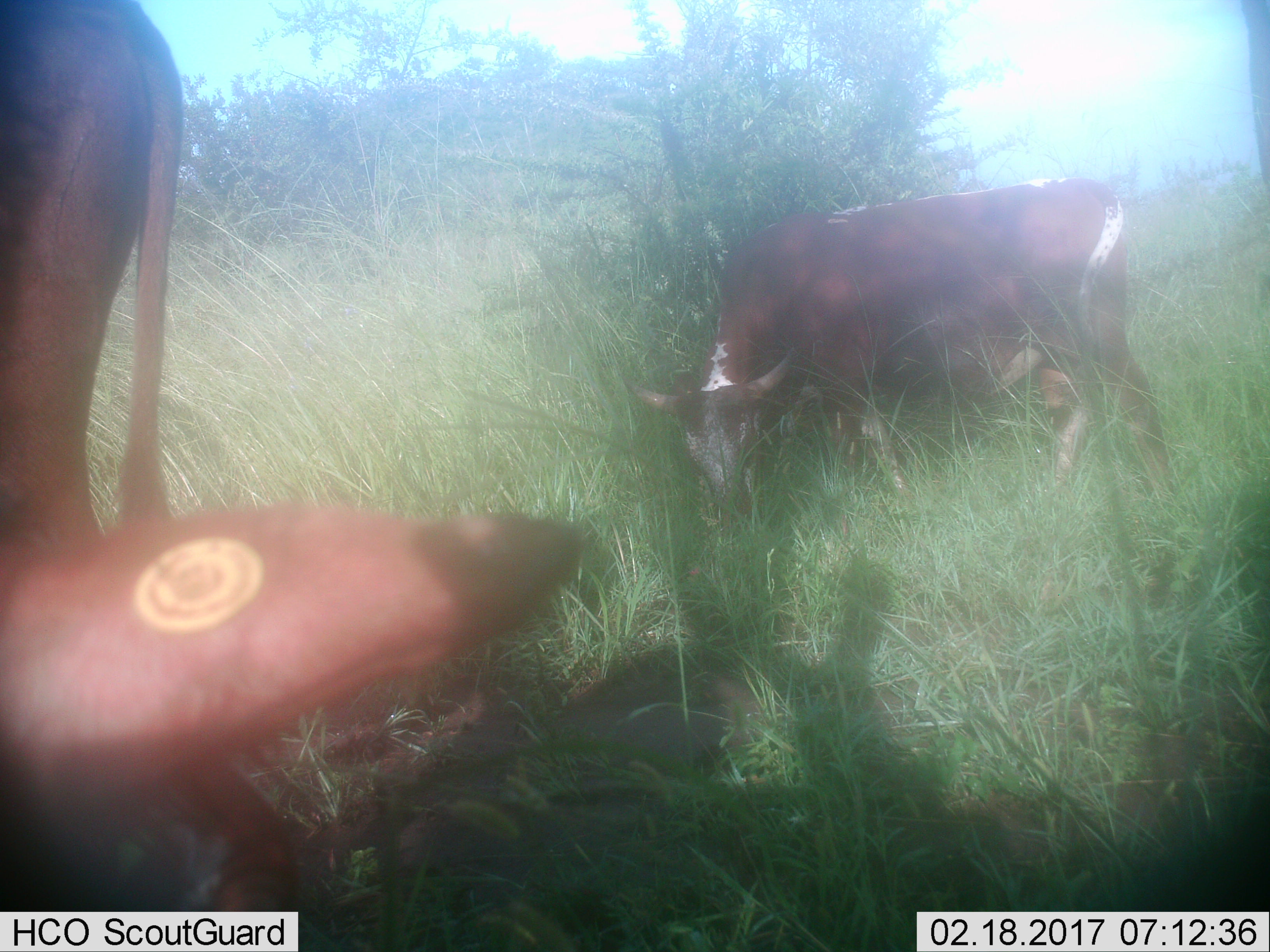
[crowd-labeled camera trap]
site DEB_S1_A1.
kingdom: Animalia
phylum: Chordata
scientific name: Vertebrata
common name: domestic animal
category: domesticanimal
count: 2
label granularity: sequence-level